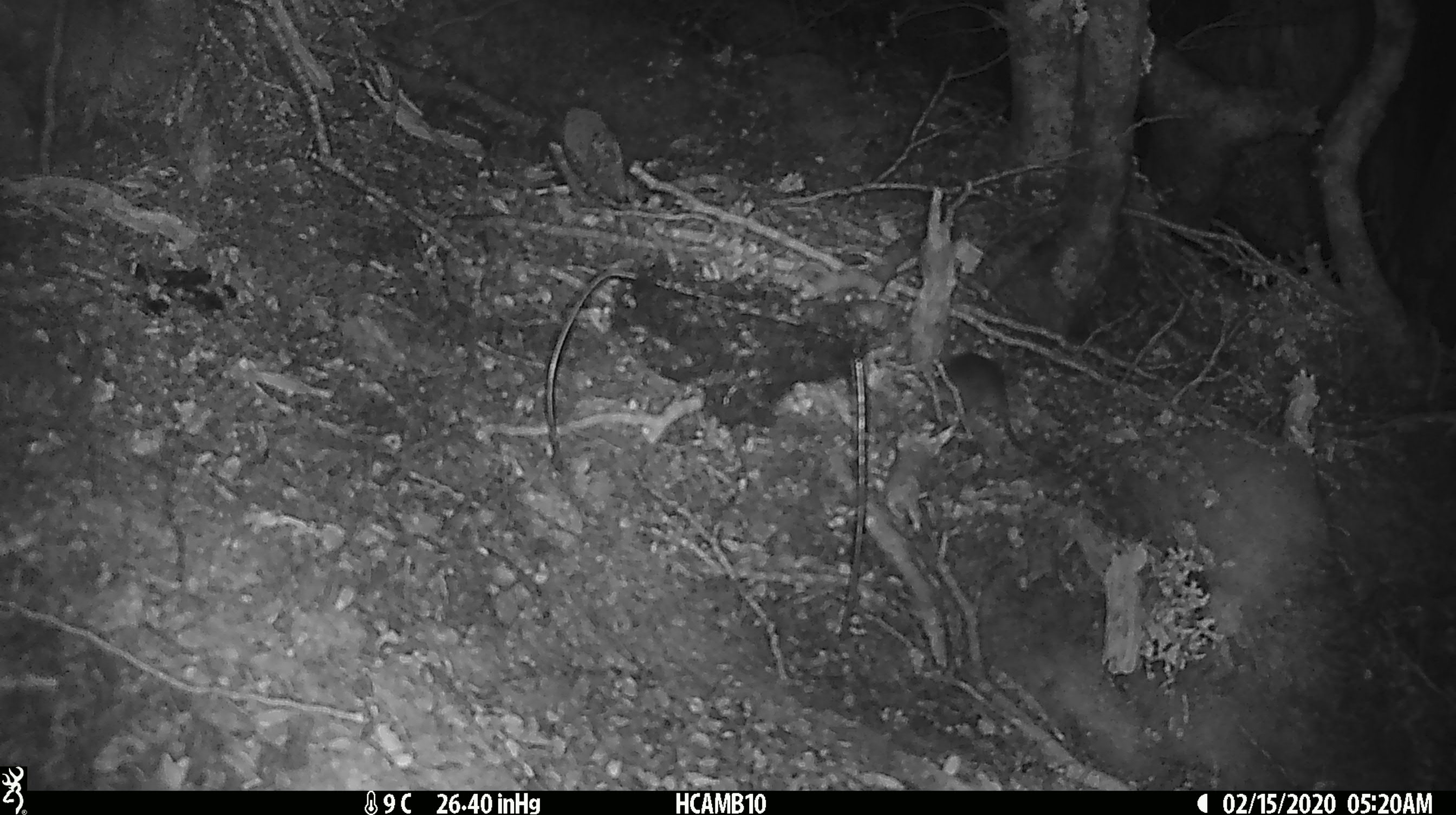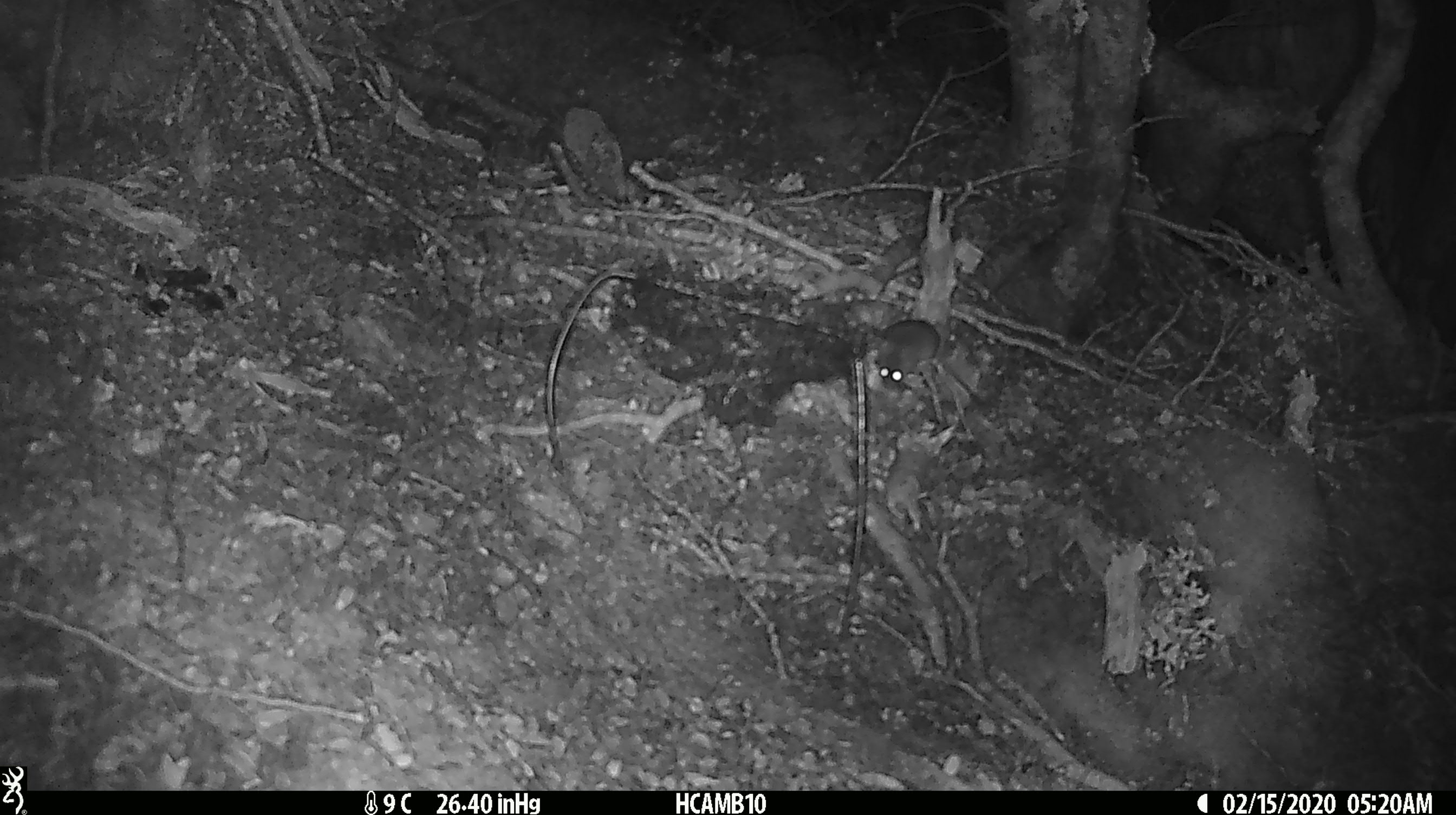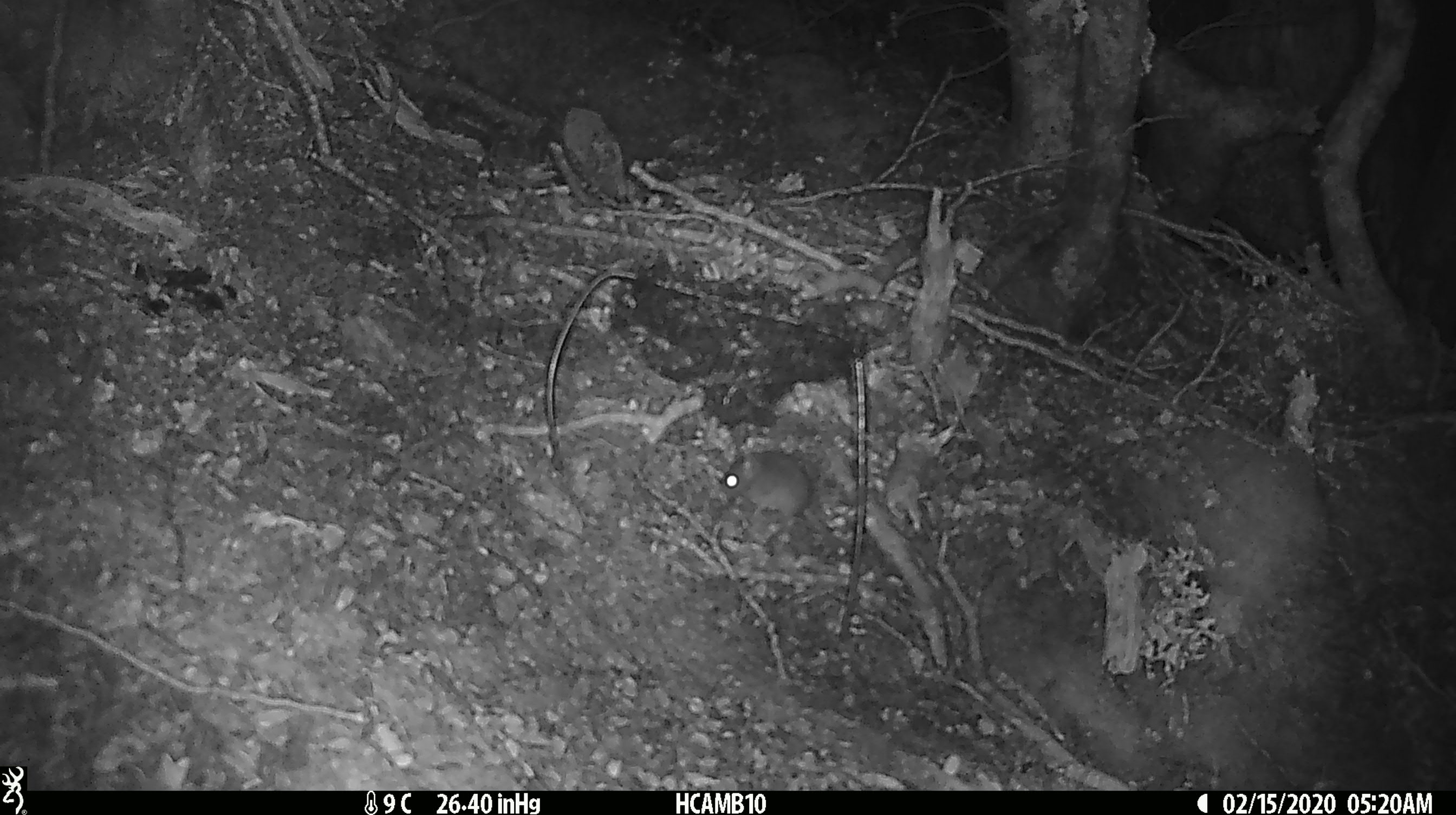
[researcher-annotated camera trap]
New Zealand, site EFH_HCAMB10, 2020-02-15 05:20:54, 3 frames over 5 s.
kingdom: Animalia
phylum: Chordata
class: Mammalia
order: Rodentia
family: Muridae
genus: Mus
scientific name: Mus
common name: mouse